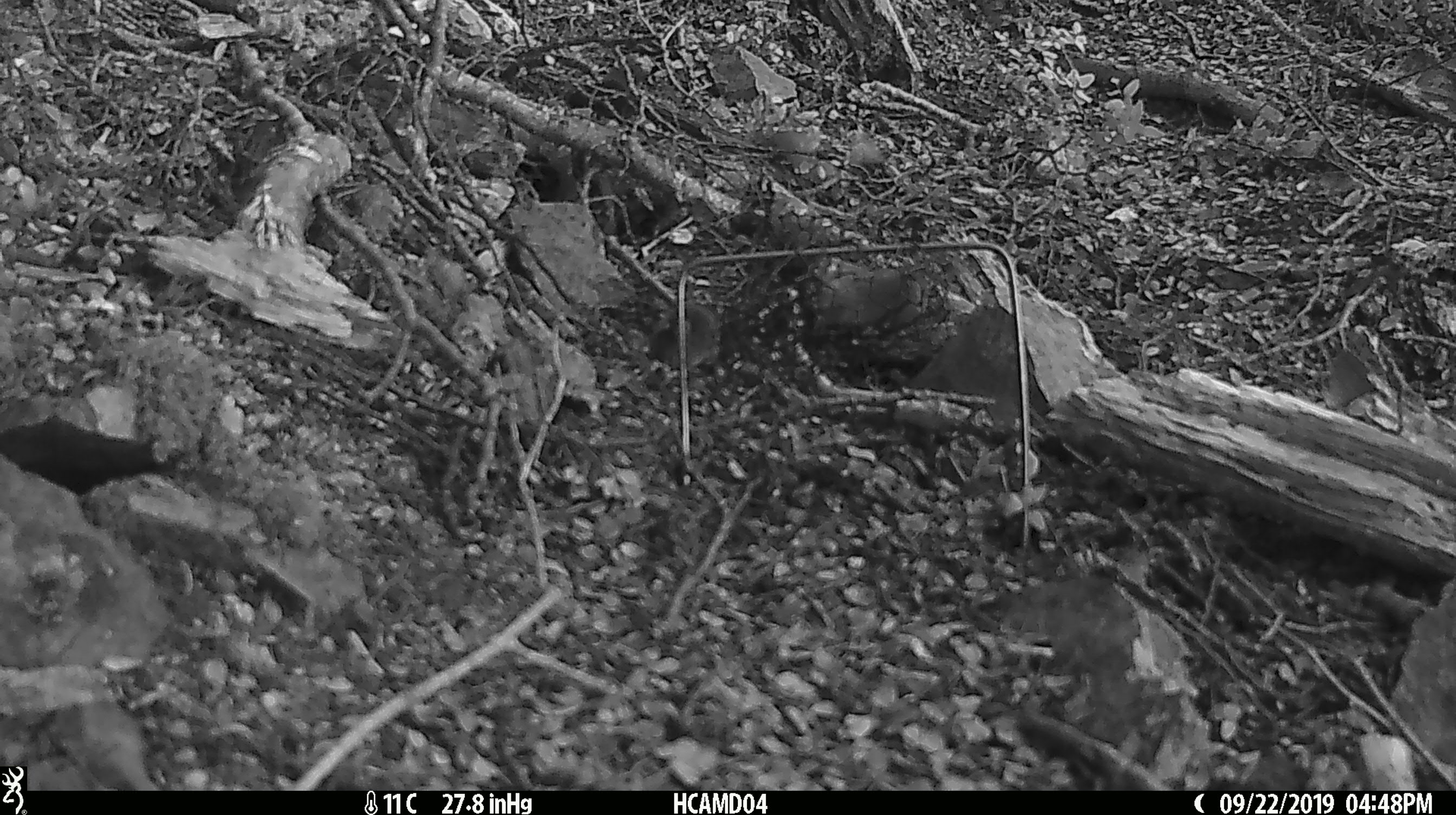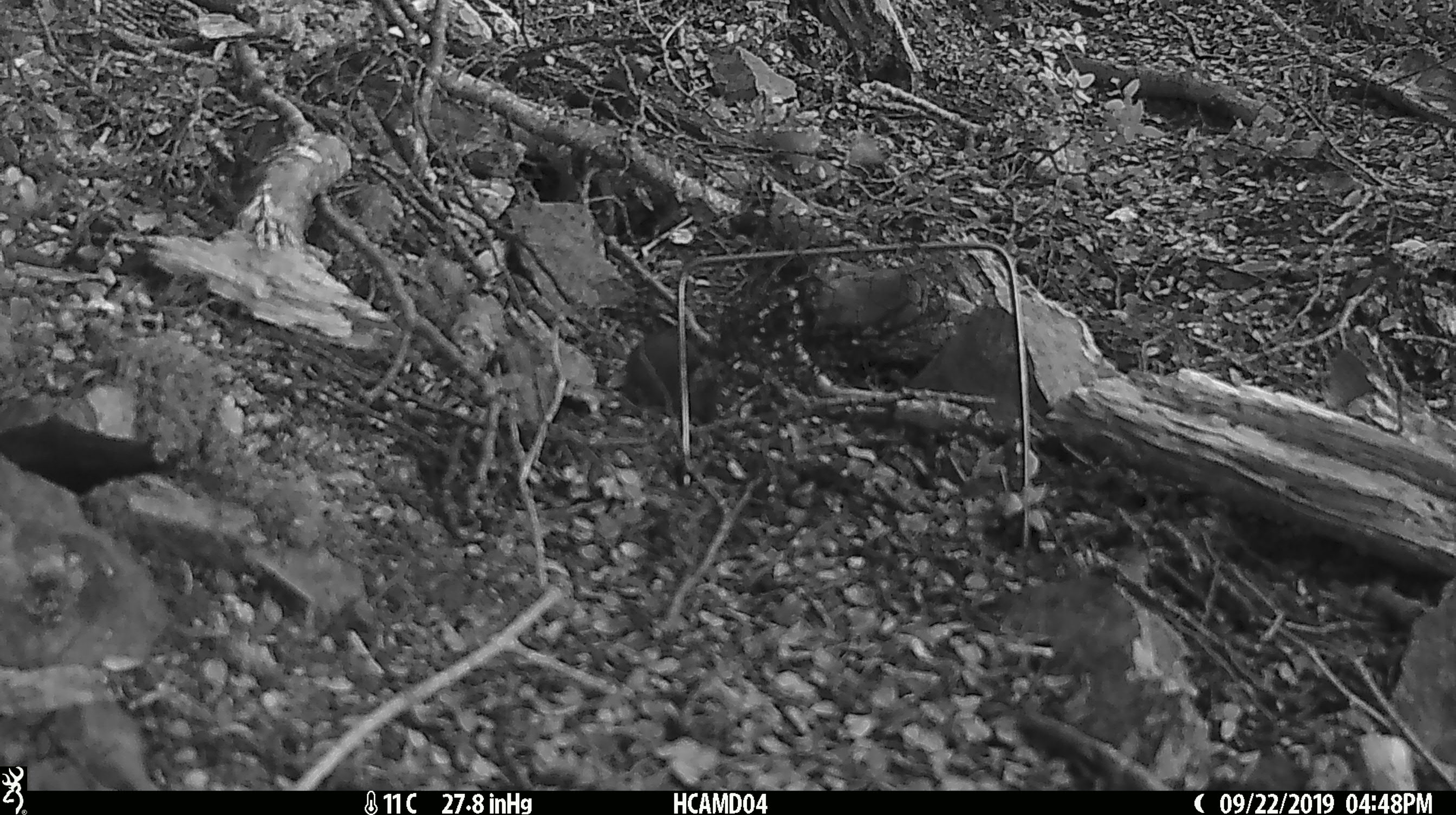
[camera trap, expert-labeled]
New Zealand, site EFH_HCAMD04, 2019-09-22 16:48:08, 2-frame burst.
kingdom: Animalia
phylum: Chordata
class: Mammalia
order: Rodentia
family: Muridae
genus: Mus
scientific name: Mus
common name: mouse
Mouse (Mus).